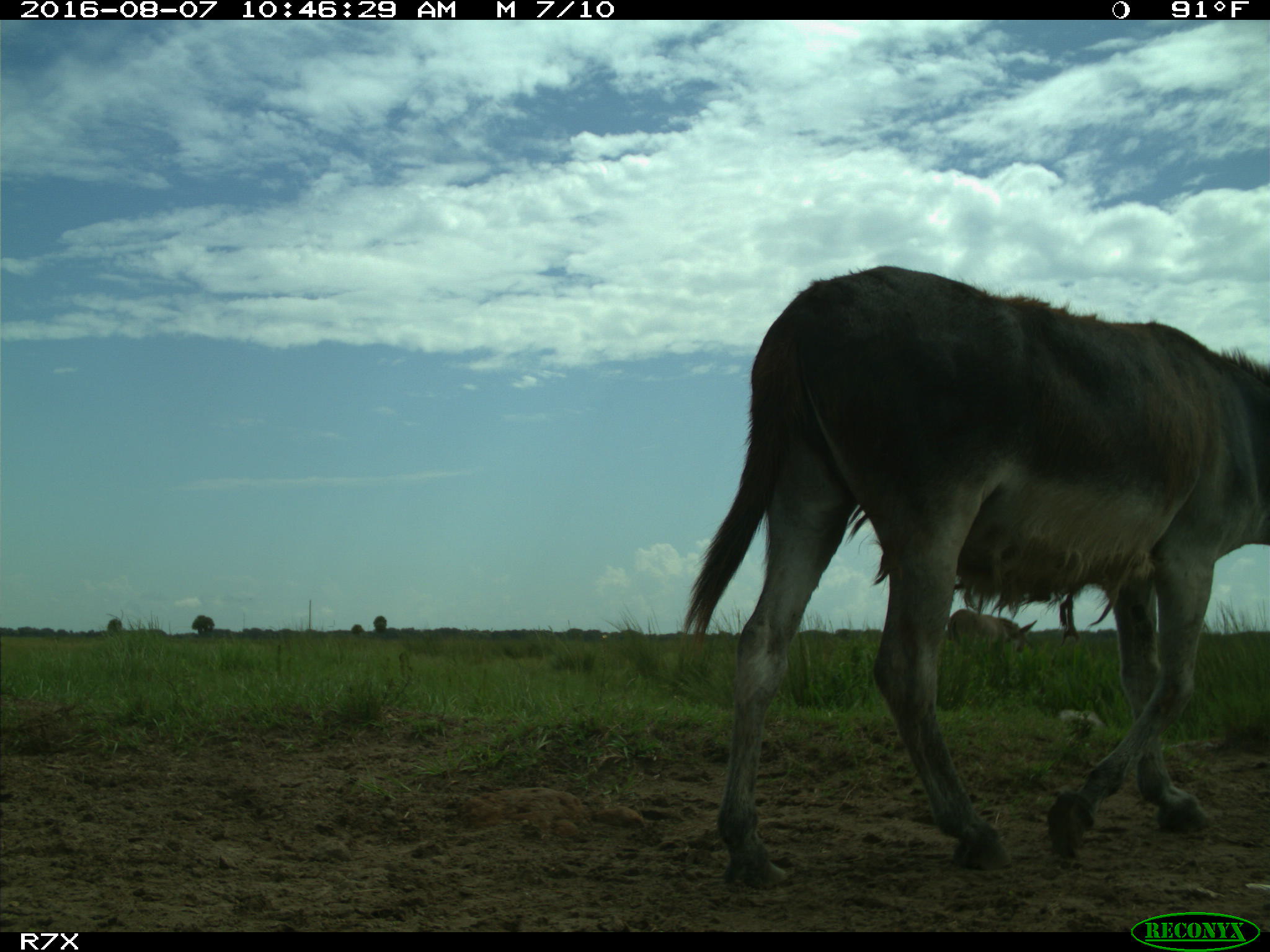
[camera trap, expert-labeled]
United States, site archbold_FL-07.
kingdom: Animalia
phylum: Chordata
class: Mammalia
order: Perissodactyla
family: Equidae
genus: Equus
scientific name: Equus africanus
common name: african wild ass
Equus africanus (african wild ass).